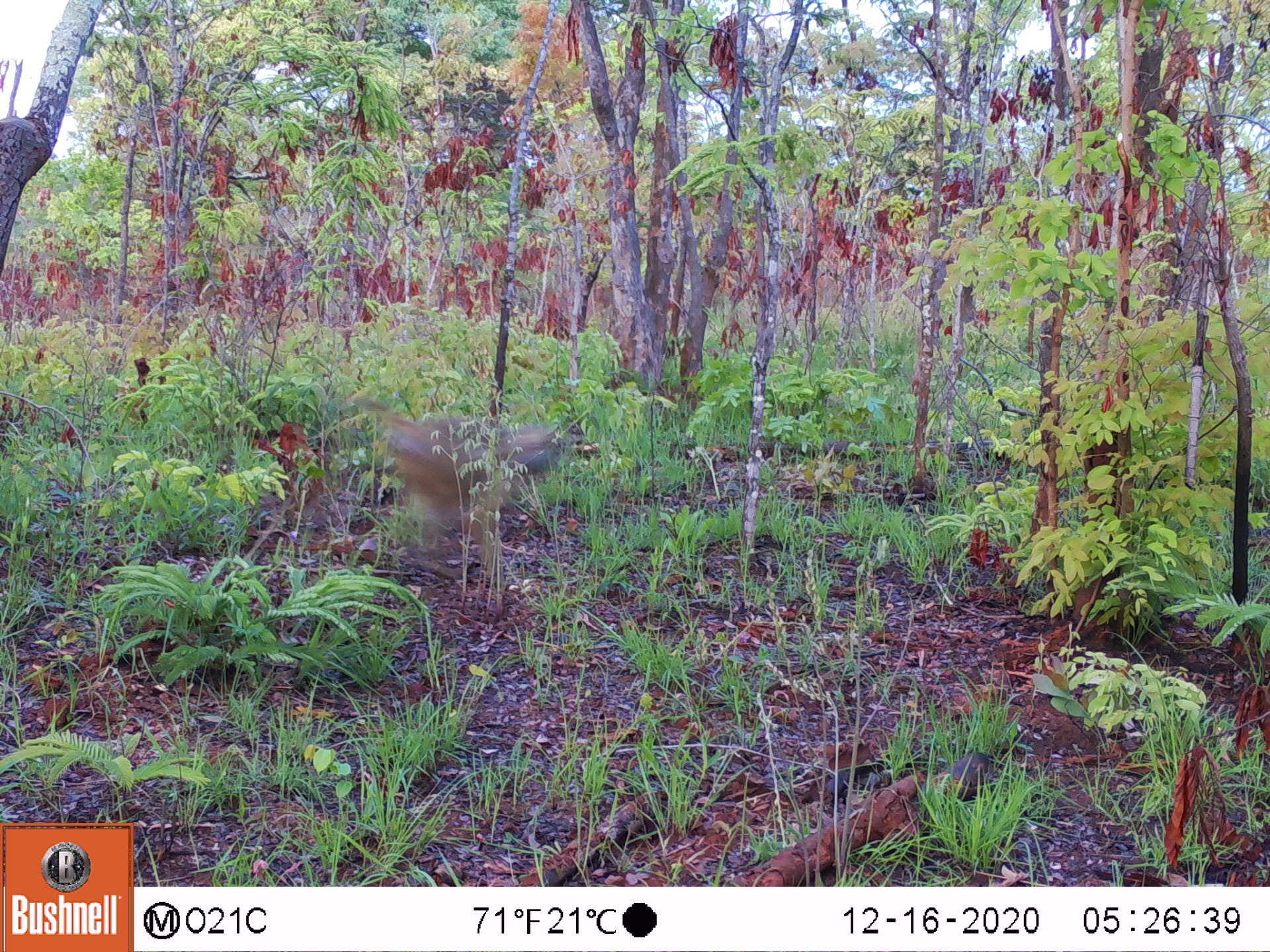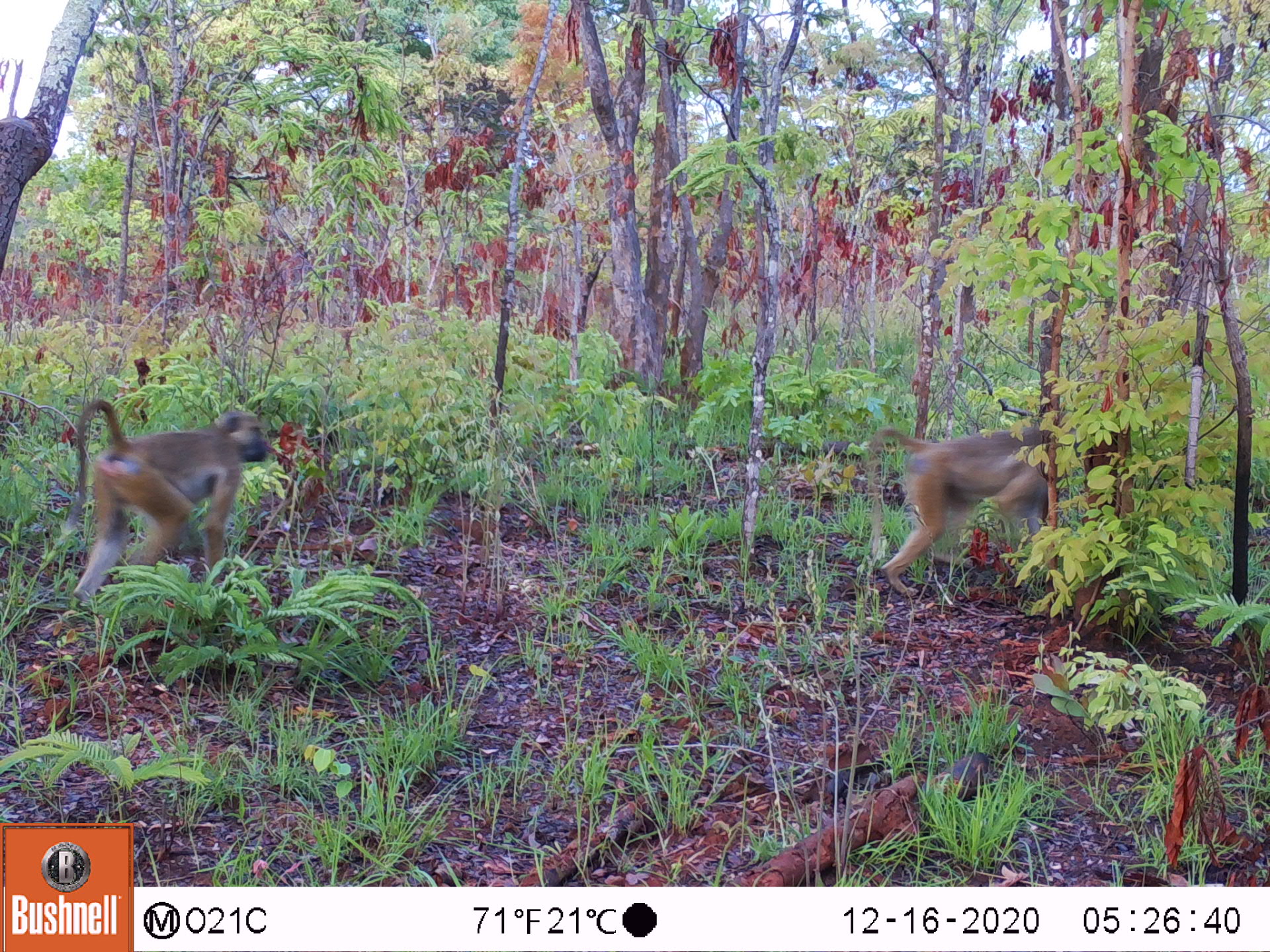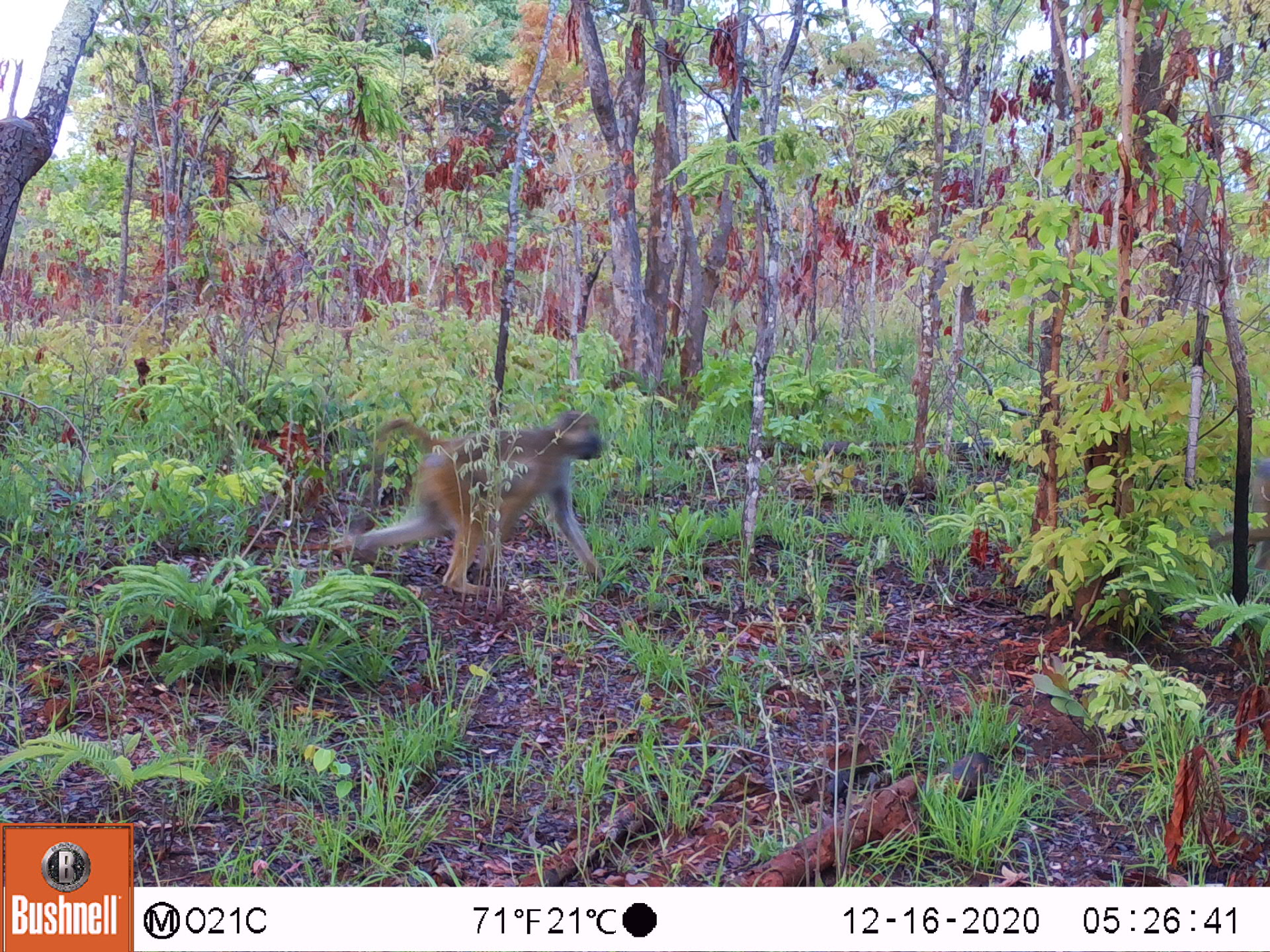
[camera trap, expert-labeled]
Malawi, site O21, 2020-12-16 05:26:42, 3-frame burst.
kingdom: Animalia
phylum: Chordata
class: Mammalia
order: Primates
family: Cercopithecidae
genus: Papio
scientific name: Papio cynocephalus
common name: yellow baboon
Yellow baboon (Papio cynocephalus), count 1.